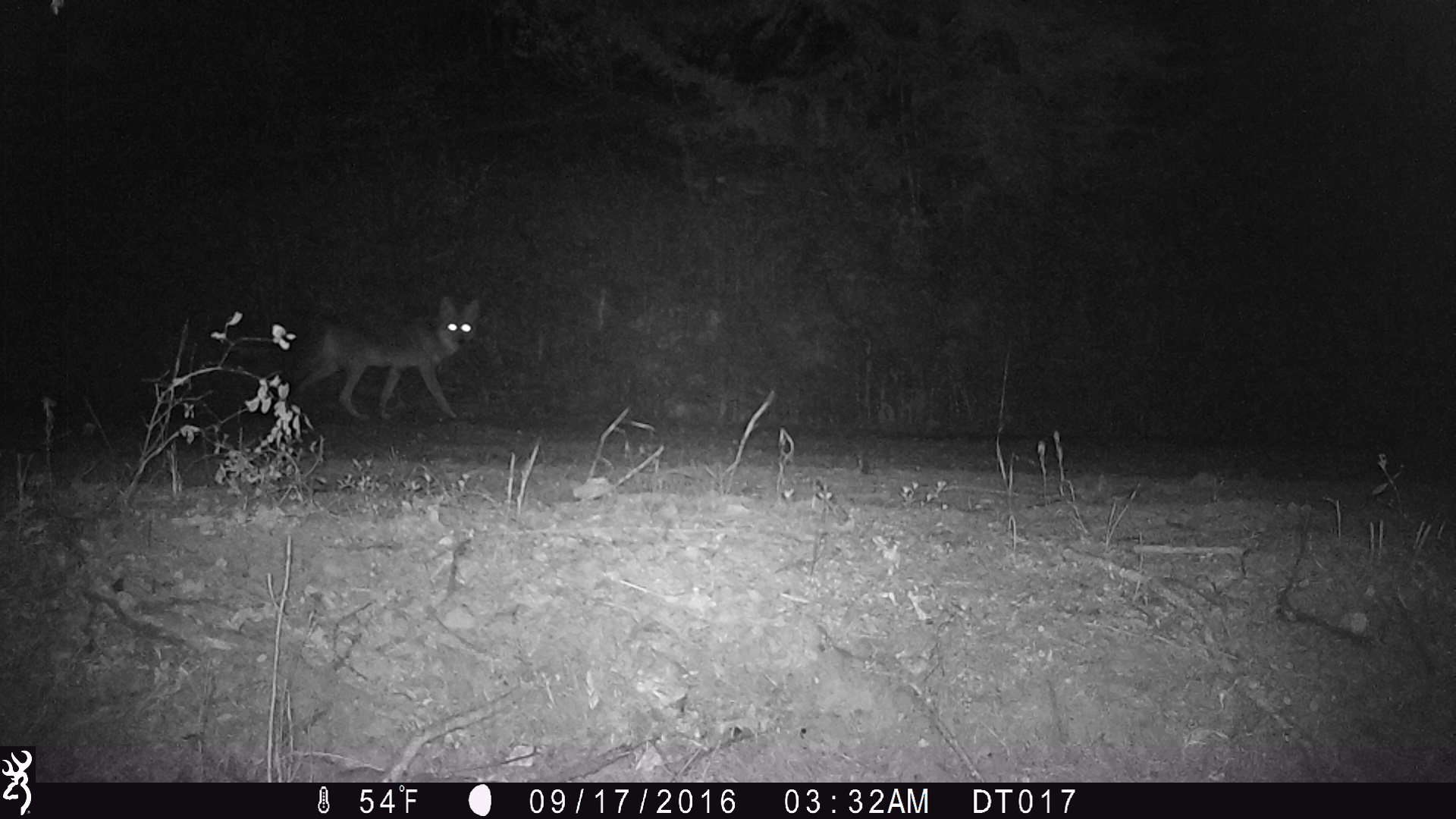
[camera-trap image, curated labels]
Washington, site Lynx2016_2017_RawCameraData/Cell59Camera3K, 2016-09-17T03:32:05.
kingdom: Animalia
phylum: Chordata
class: Mammalia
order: Carnivora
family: Canidae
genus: Canis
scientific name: Canis latrans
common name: coyote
Canis latrans (coyote). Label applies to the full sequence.